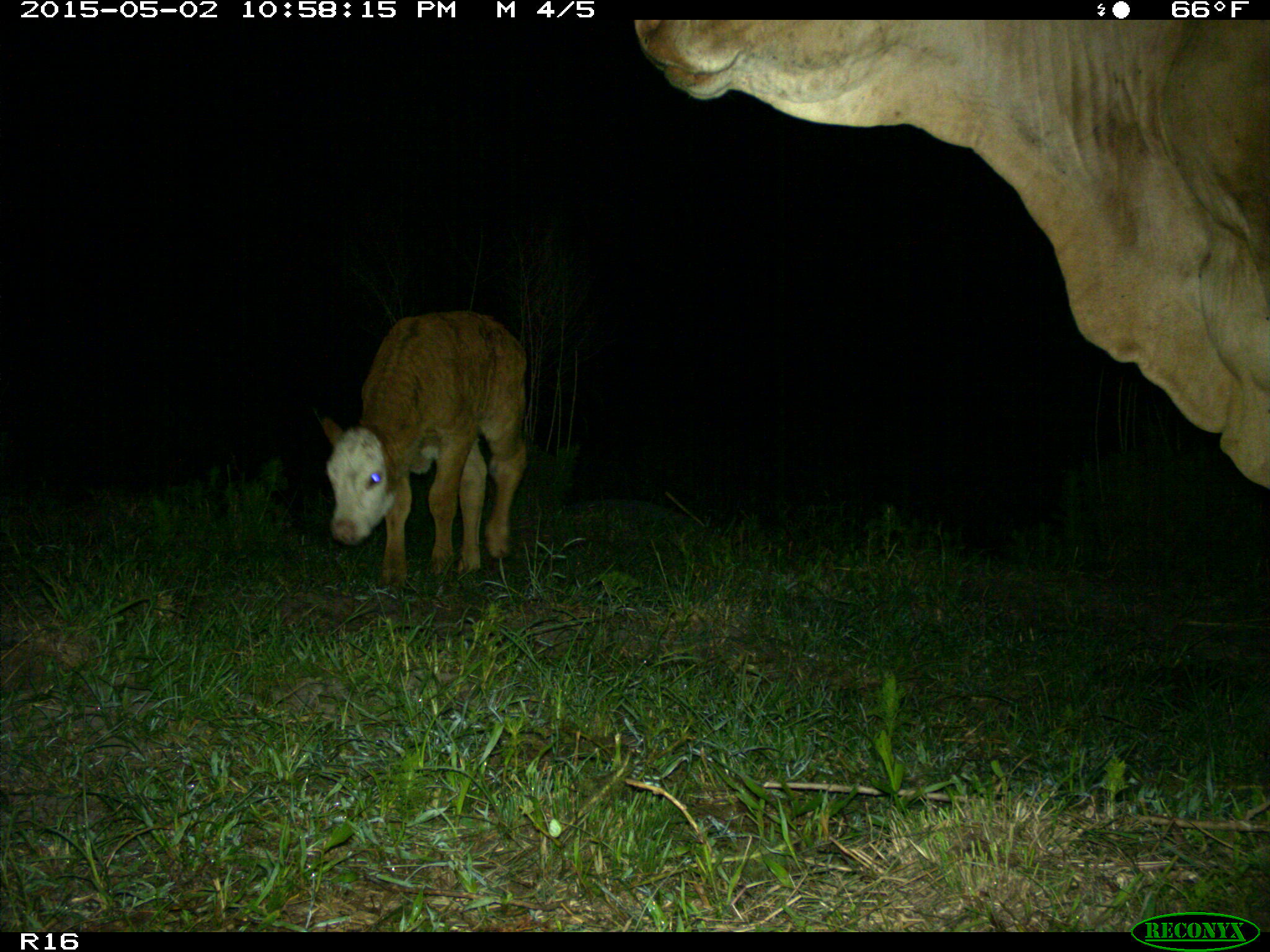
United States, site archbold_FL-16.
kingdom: Animalia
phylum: Chordata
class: Mammalia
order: Artiodactyla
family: Bovidae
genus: Bos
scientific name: Bos taurus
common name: domestic cow